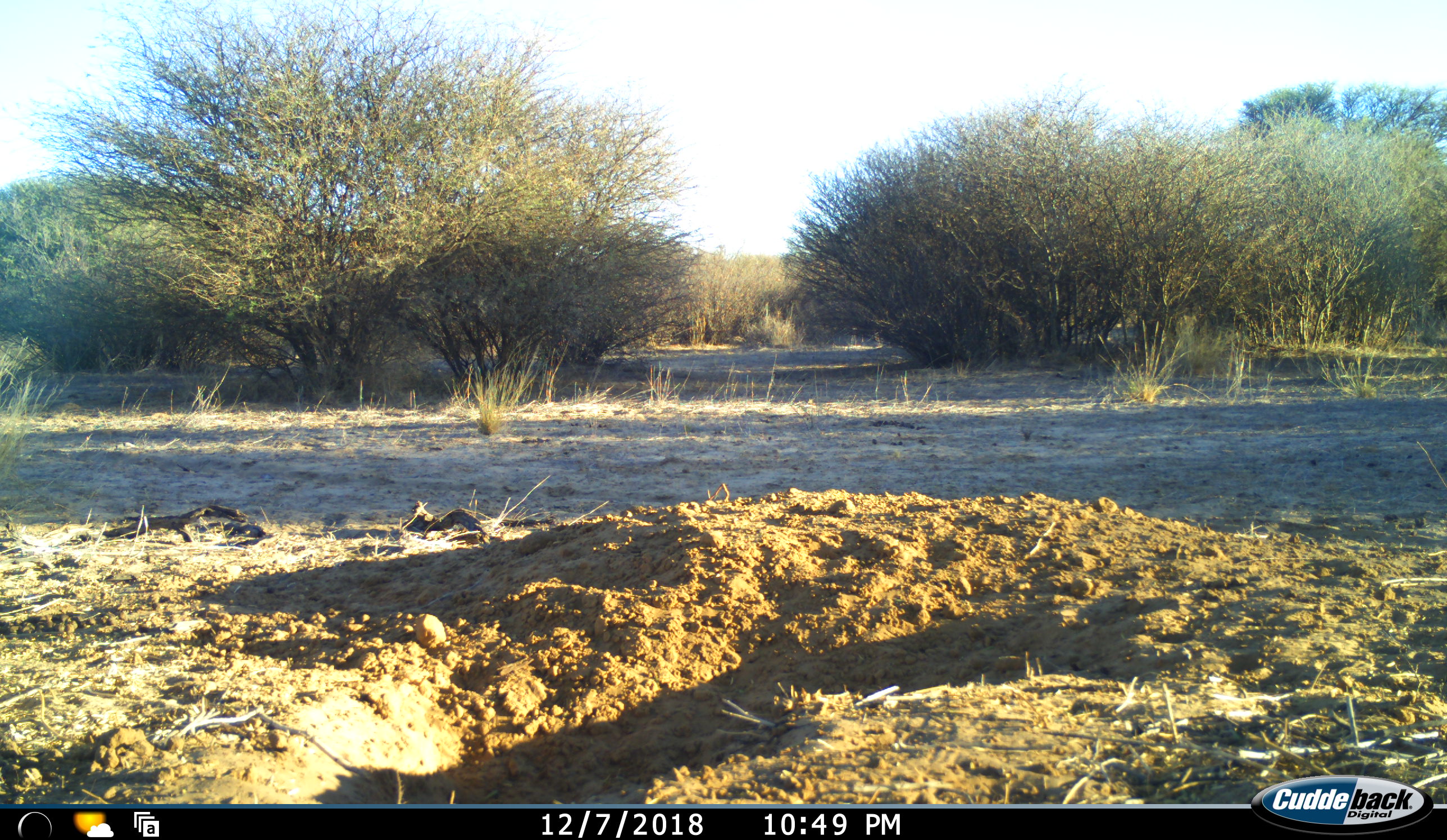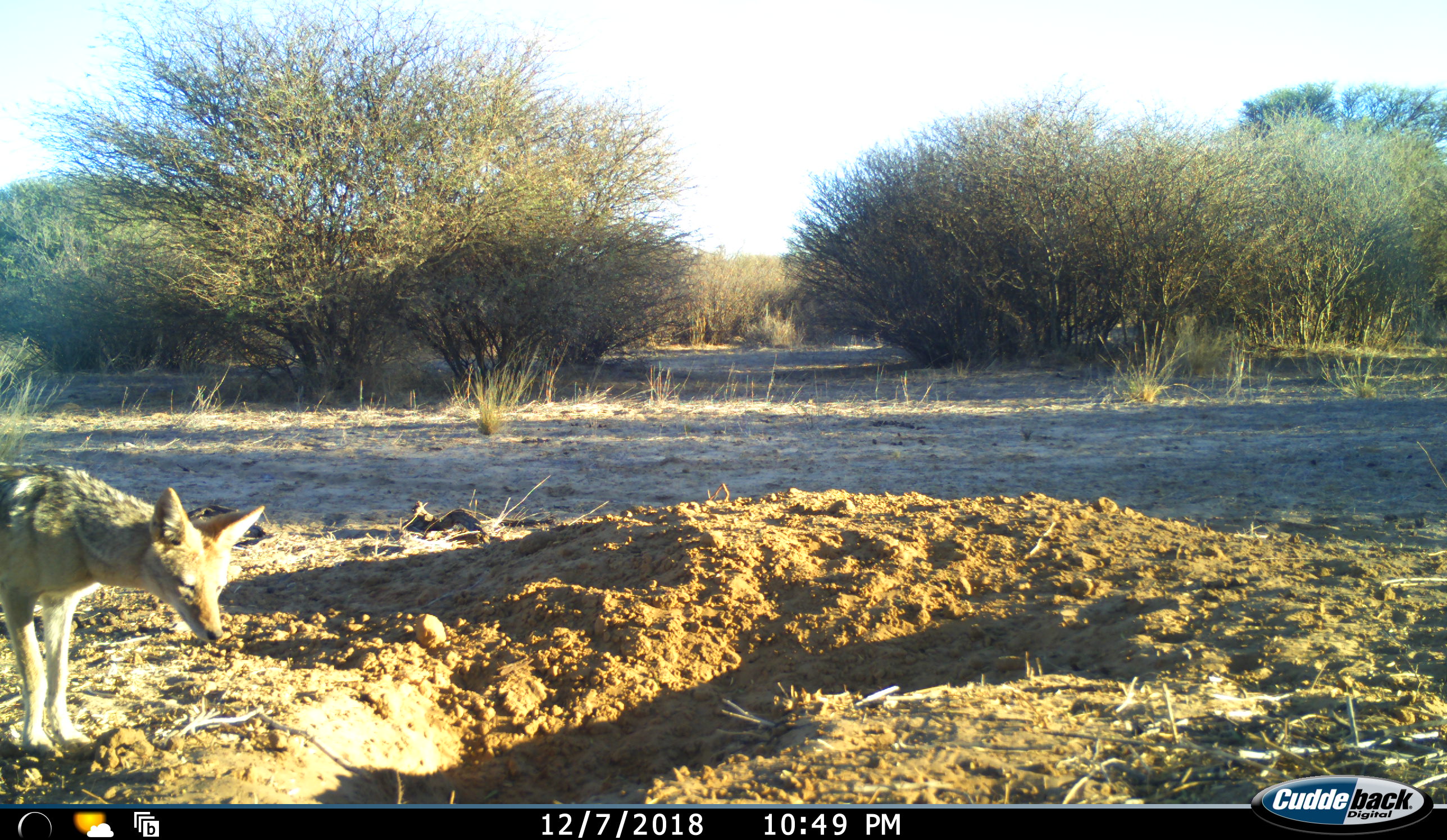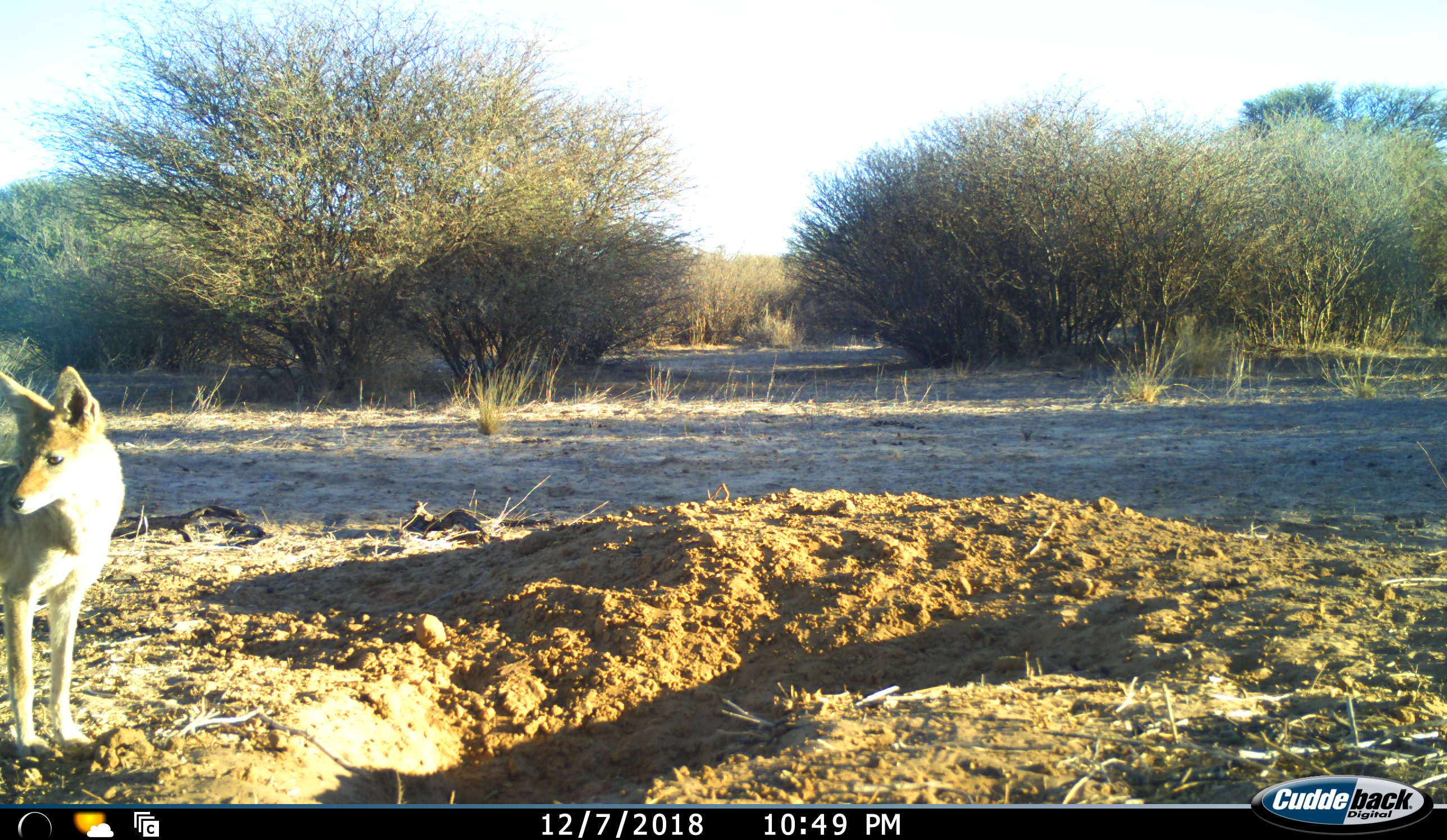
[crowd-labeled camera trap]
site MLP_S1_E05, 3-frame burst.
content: unidentified animal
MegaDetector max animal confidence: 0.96